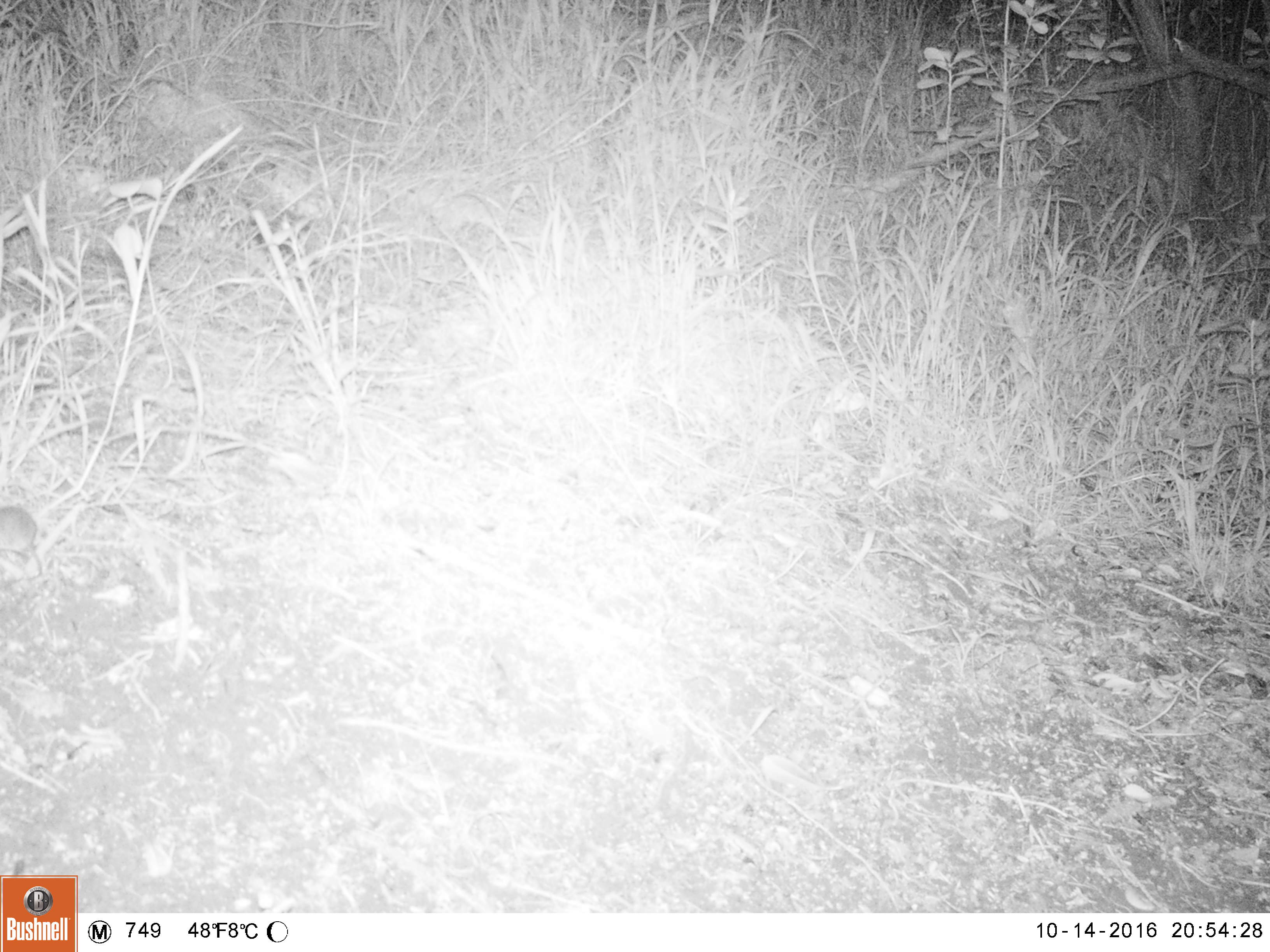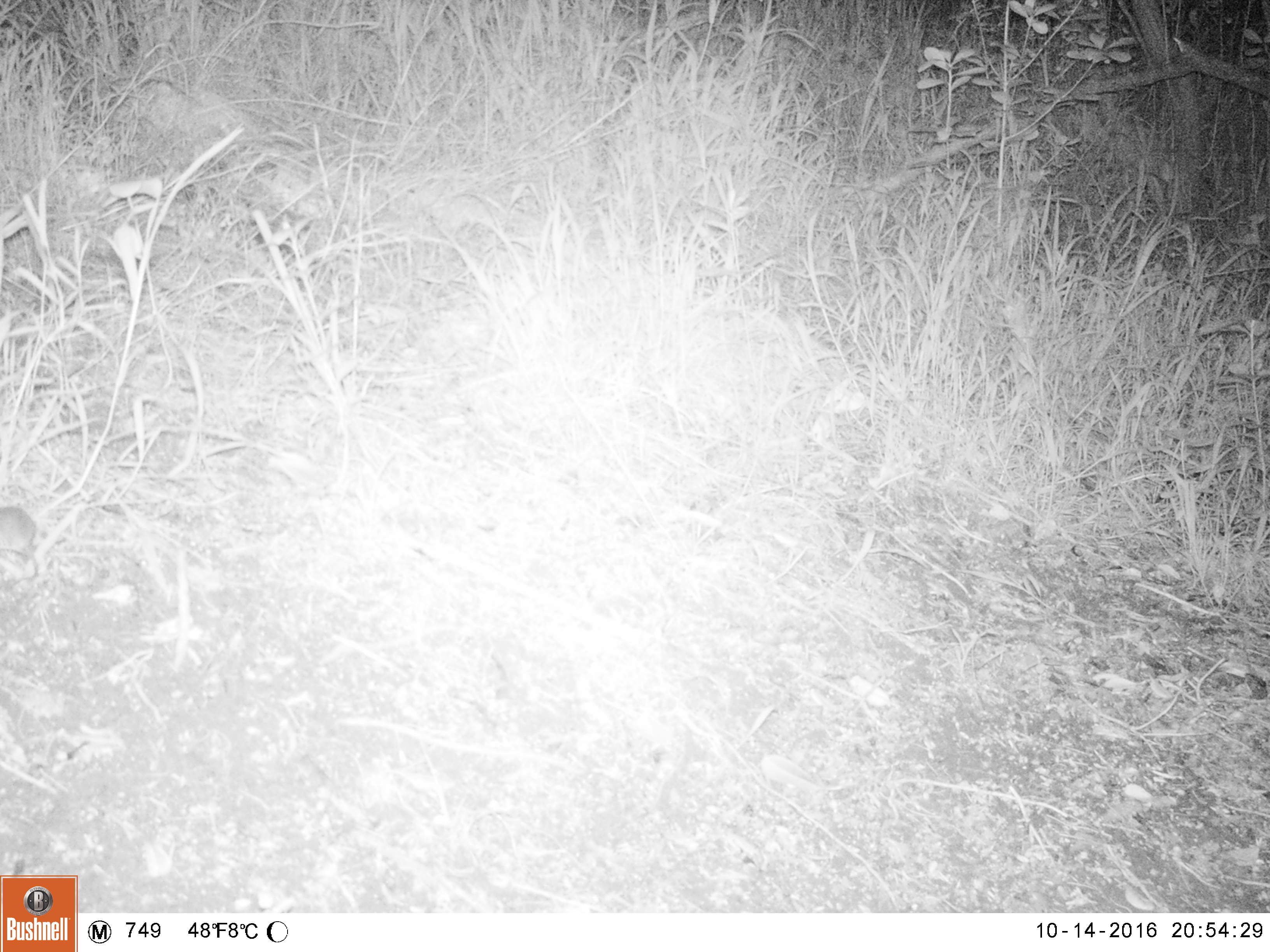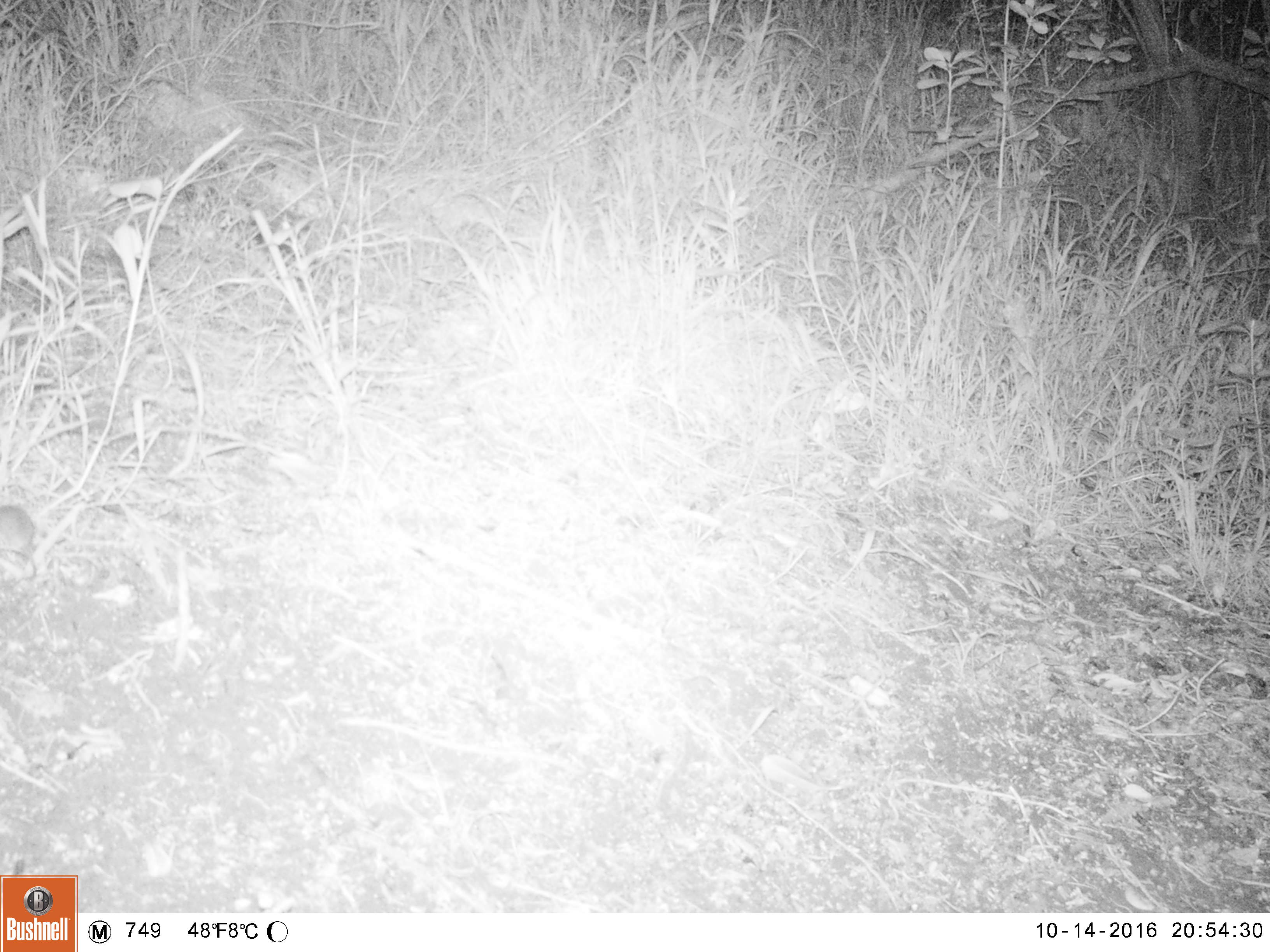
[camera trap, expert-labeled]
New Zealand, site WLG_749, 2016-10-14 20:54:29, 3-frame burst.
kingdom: Animalia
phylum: Chordata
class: Mammalia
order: Rodentia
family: Muridae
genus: Mus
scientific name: Mus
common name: mouse